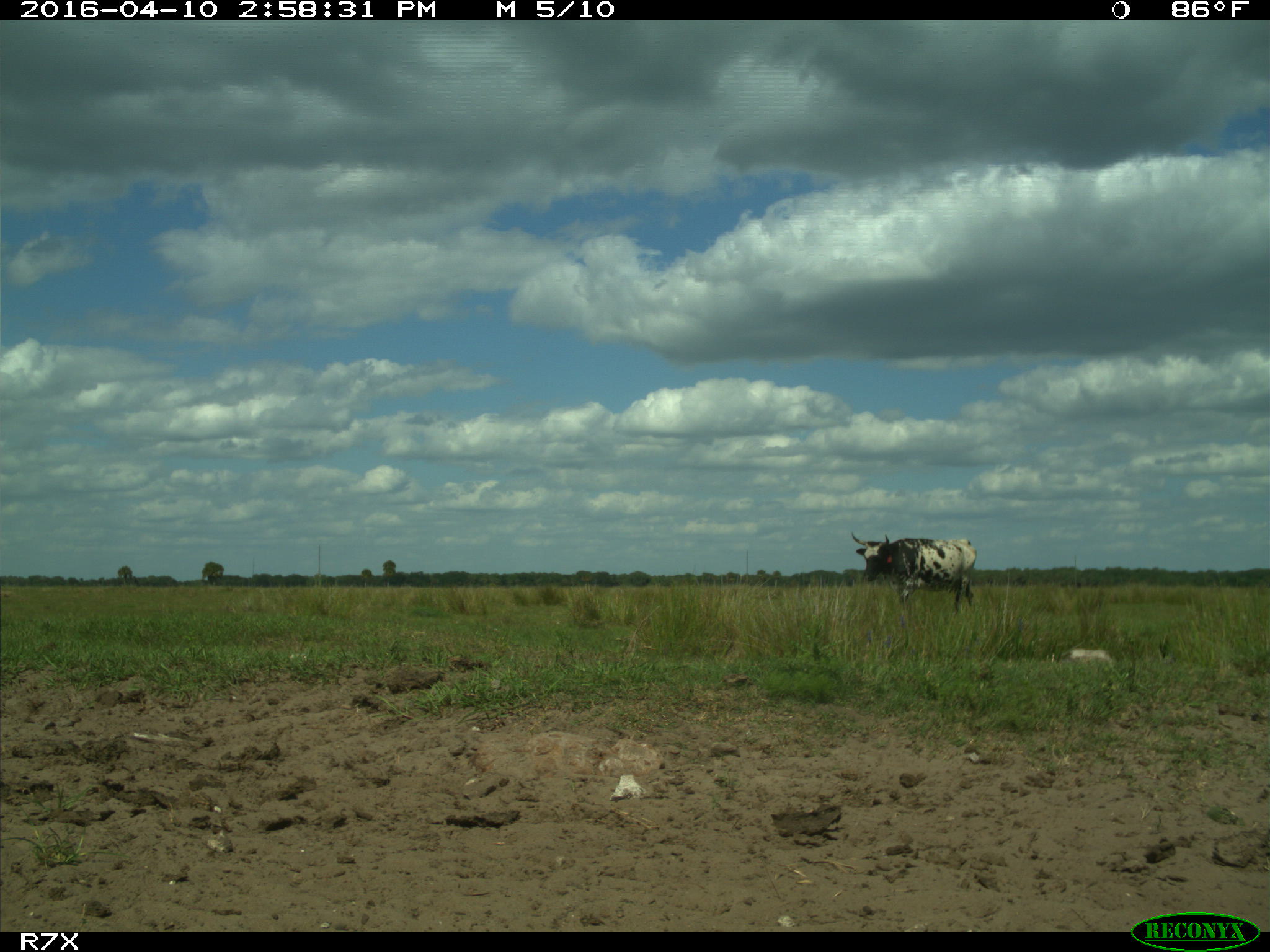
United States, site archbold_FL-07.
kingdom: Animalia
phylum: Chordata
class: Mammalia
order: Artiodactyla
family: Bovidae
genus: Bos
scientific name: Bos taurus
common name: domestic cow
Bos taurus (domestic cow).